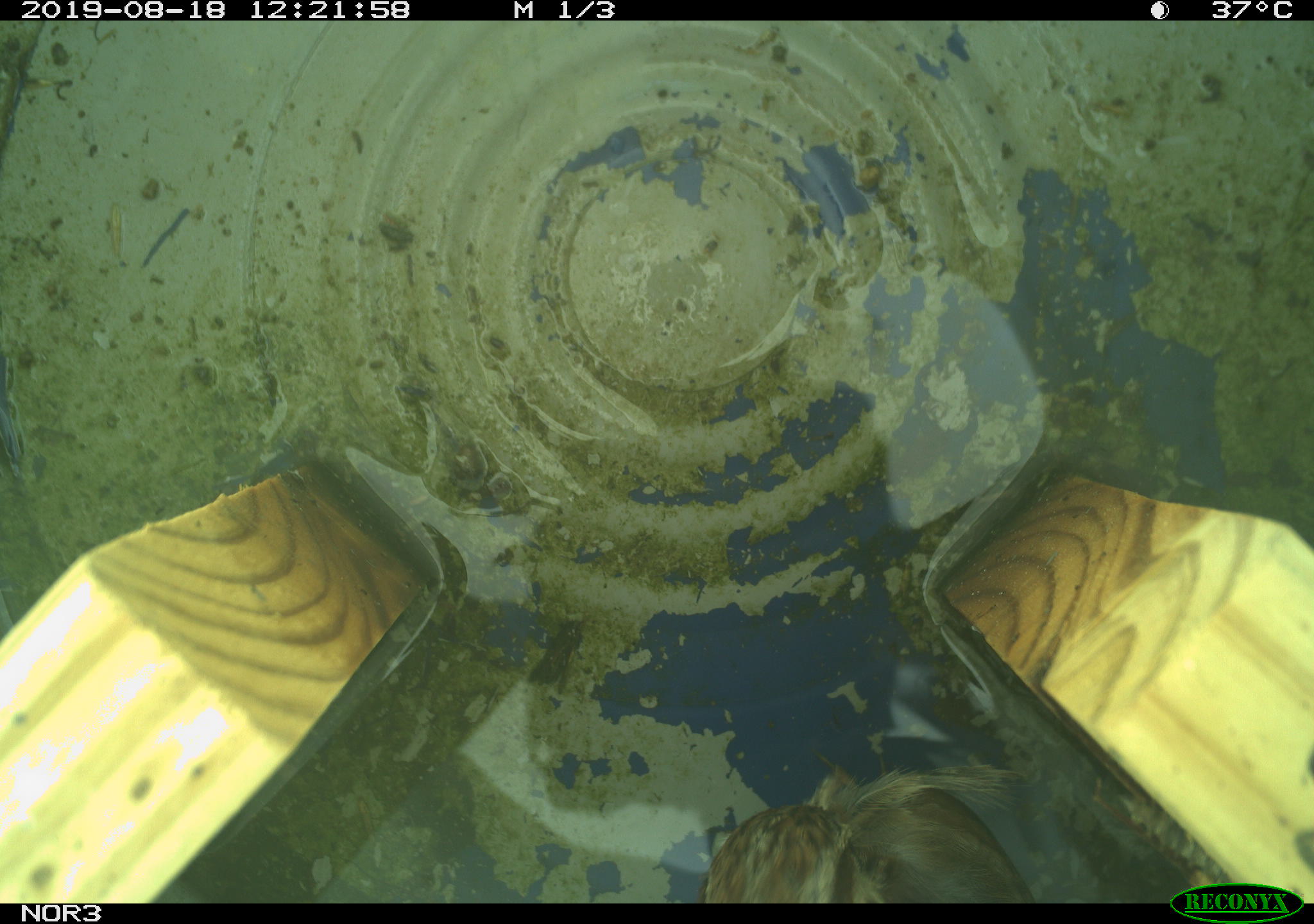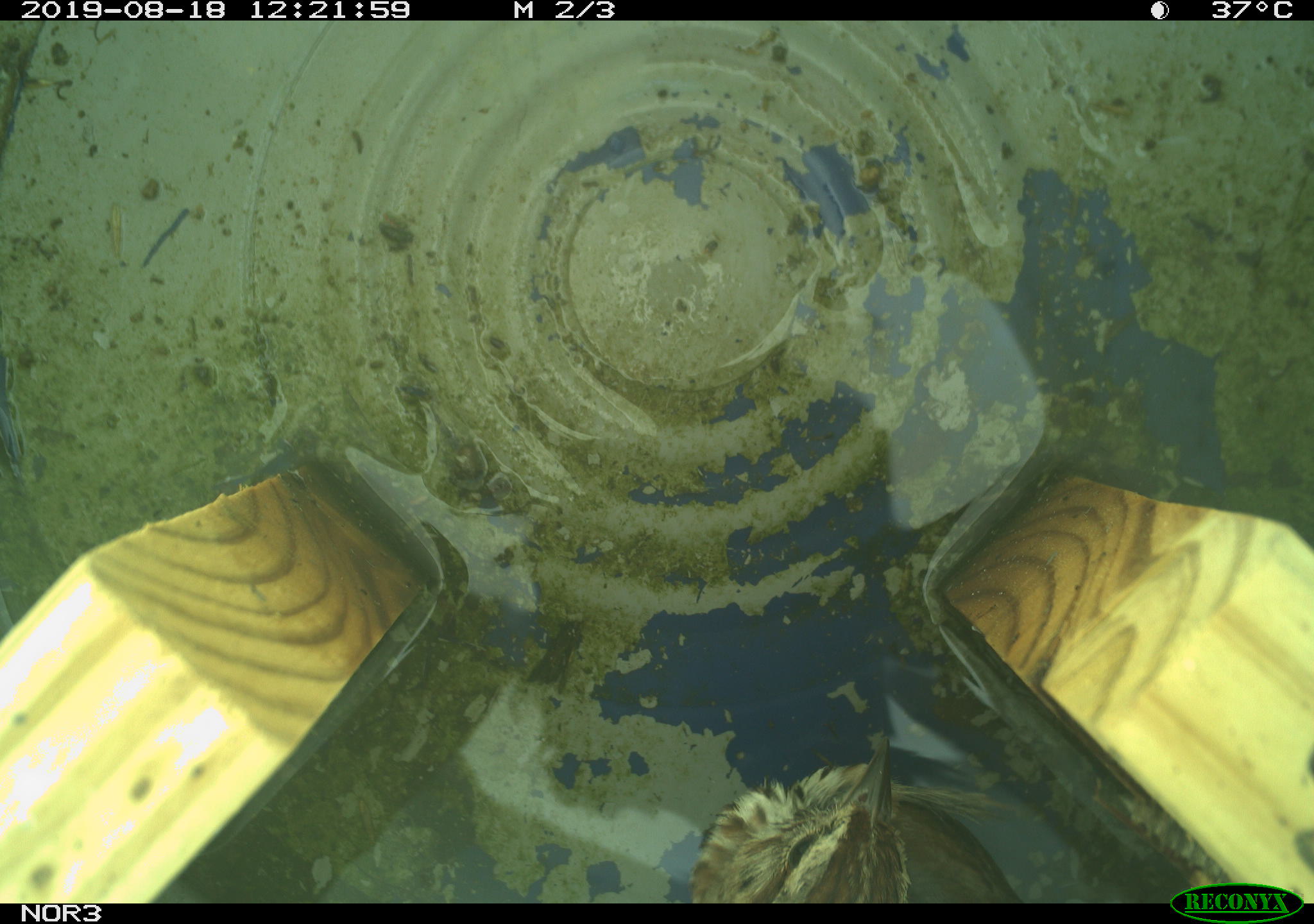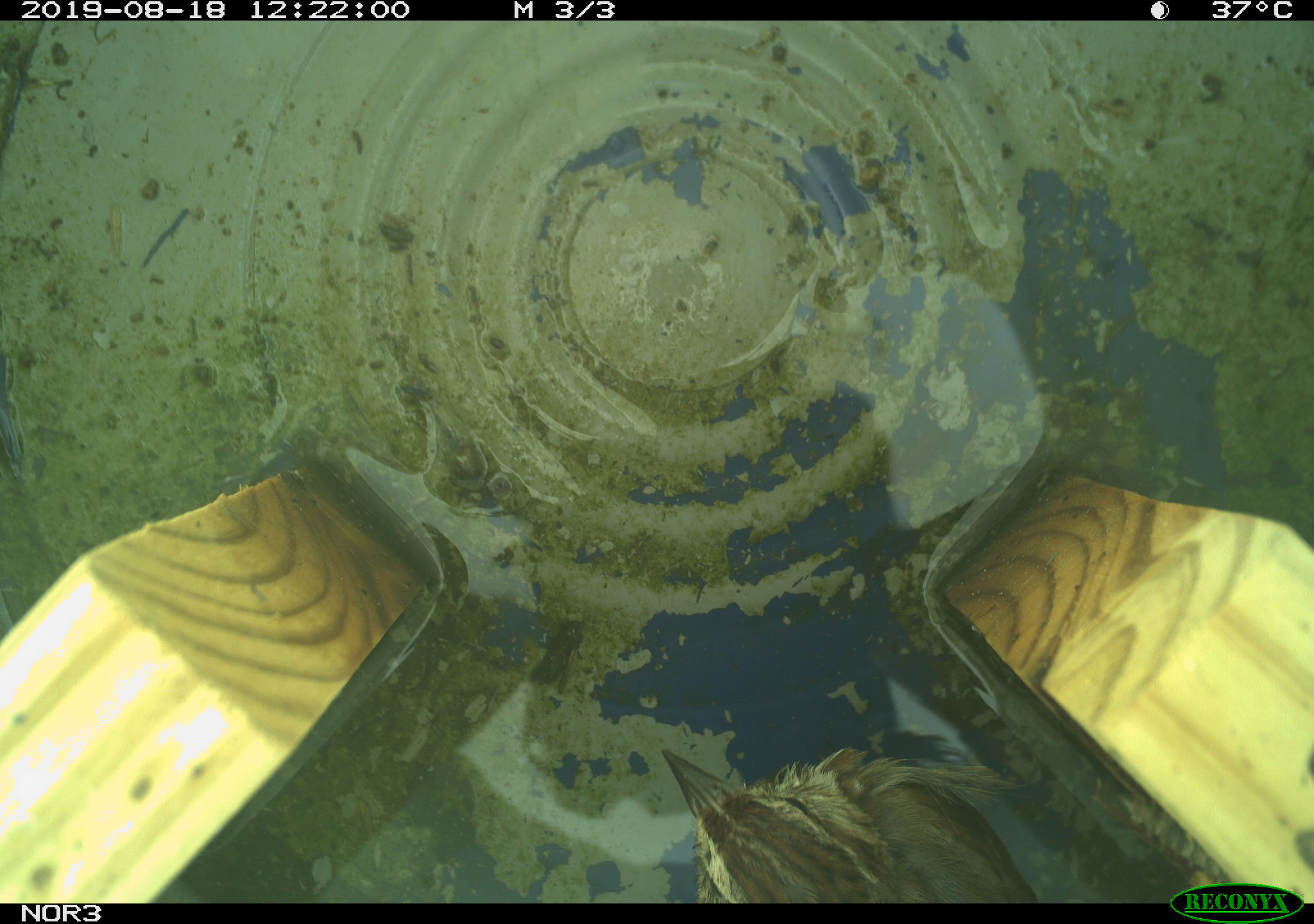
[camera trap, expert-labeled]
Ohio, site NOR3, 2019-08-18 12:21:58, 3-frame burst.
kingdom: Animalia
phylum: Chordata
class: Aves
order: Passeriformes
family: Passerellidae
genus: Melospiza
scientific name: Melospiza melodia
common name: song sparrow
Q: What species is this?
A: Song sparrow (Melospiza melodia).